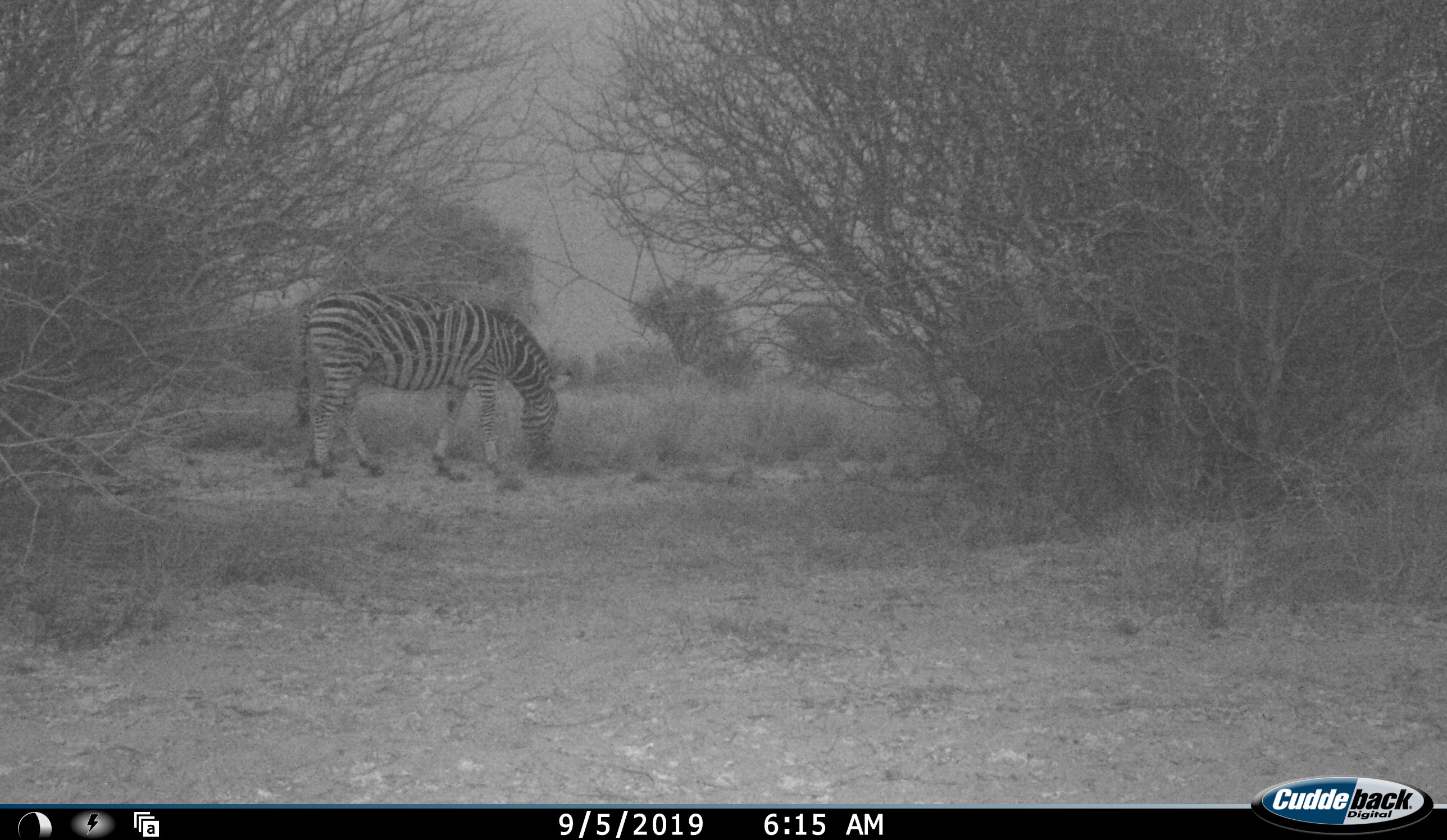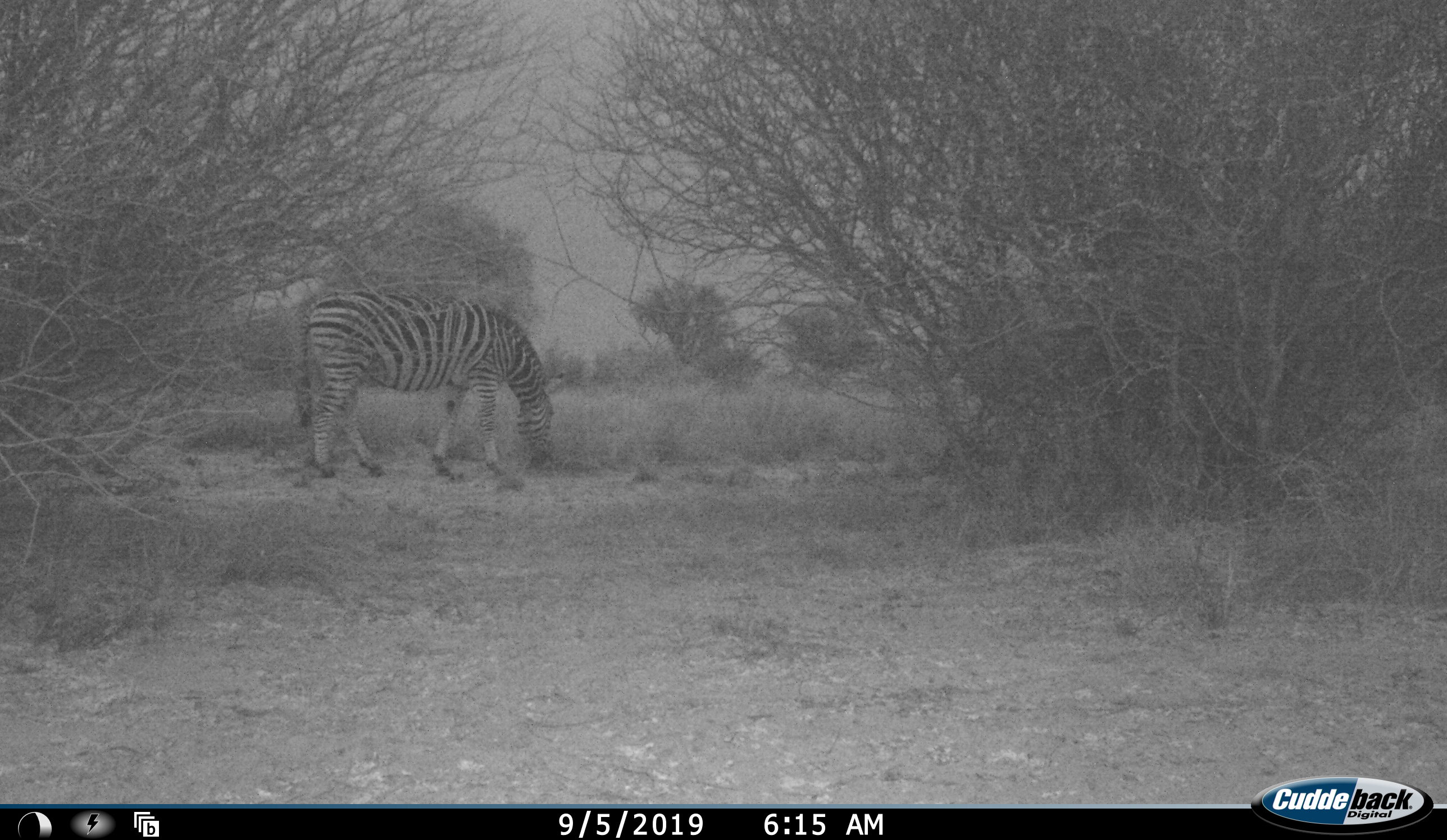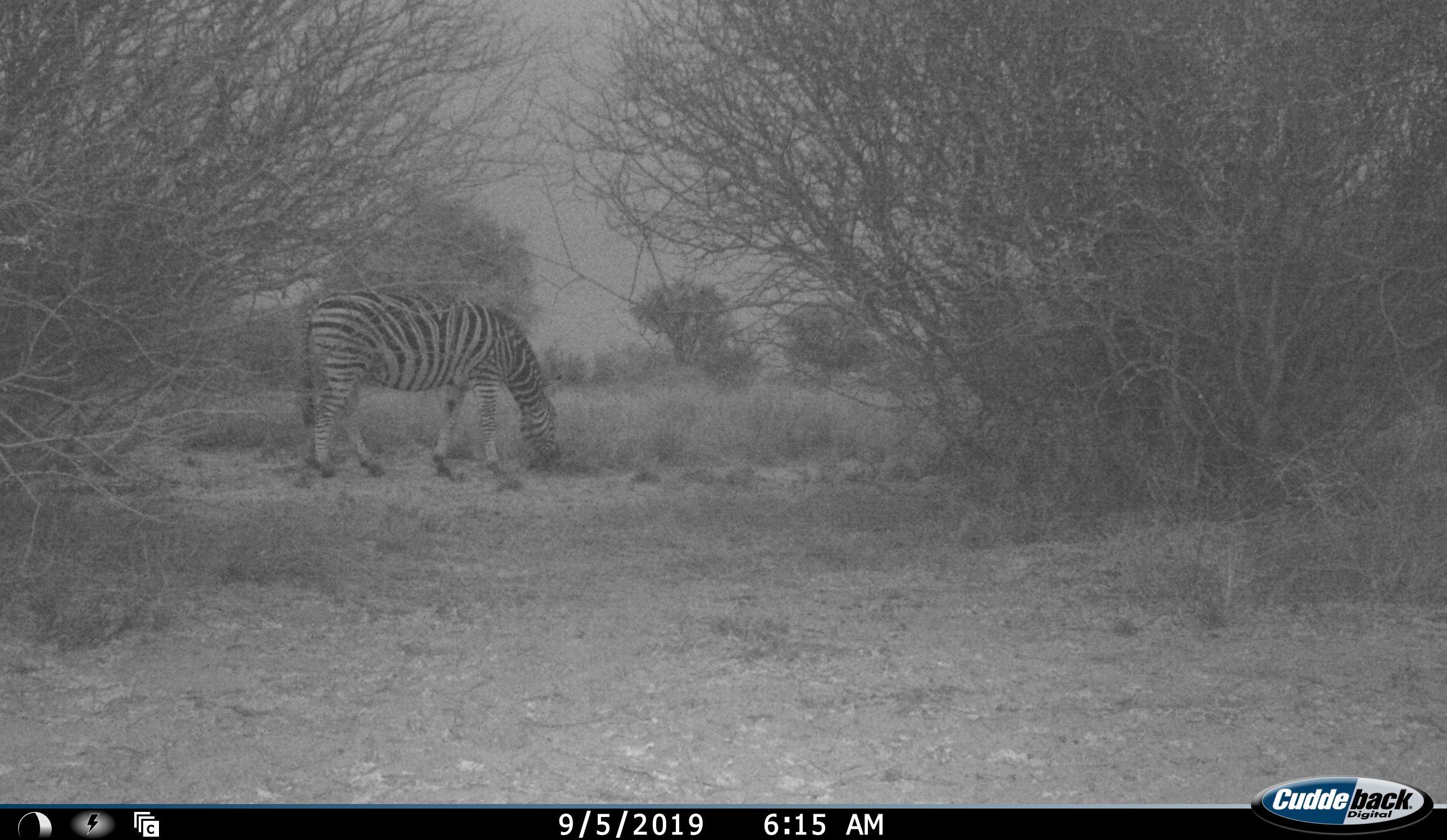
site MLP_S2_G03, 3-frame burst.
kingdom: Animalia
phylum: Chordata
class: Mammalia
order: Perissodactyla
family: Equidae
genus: Equus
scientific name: Equus quagga burchellii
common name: burchell's zebra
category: zebraburchells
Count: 1.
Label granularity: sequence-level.